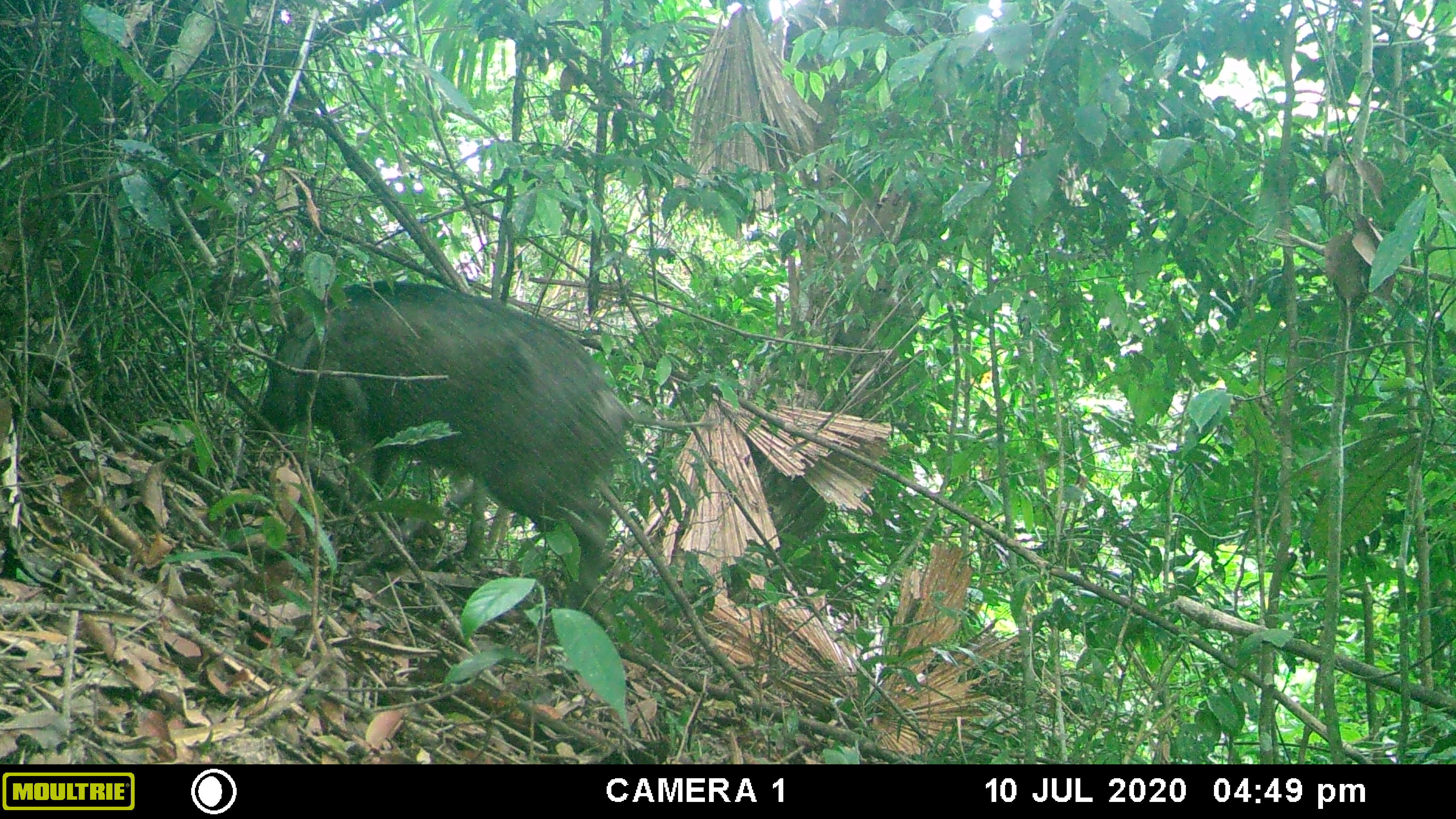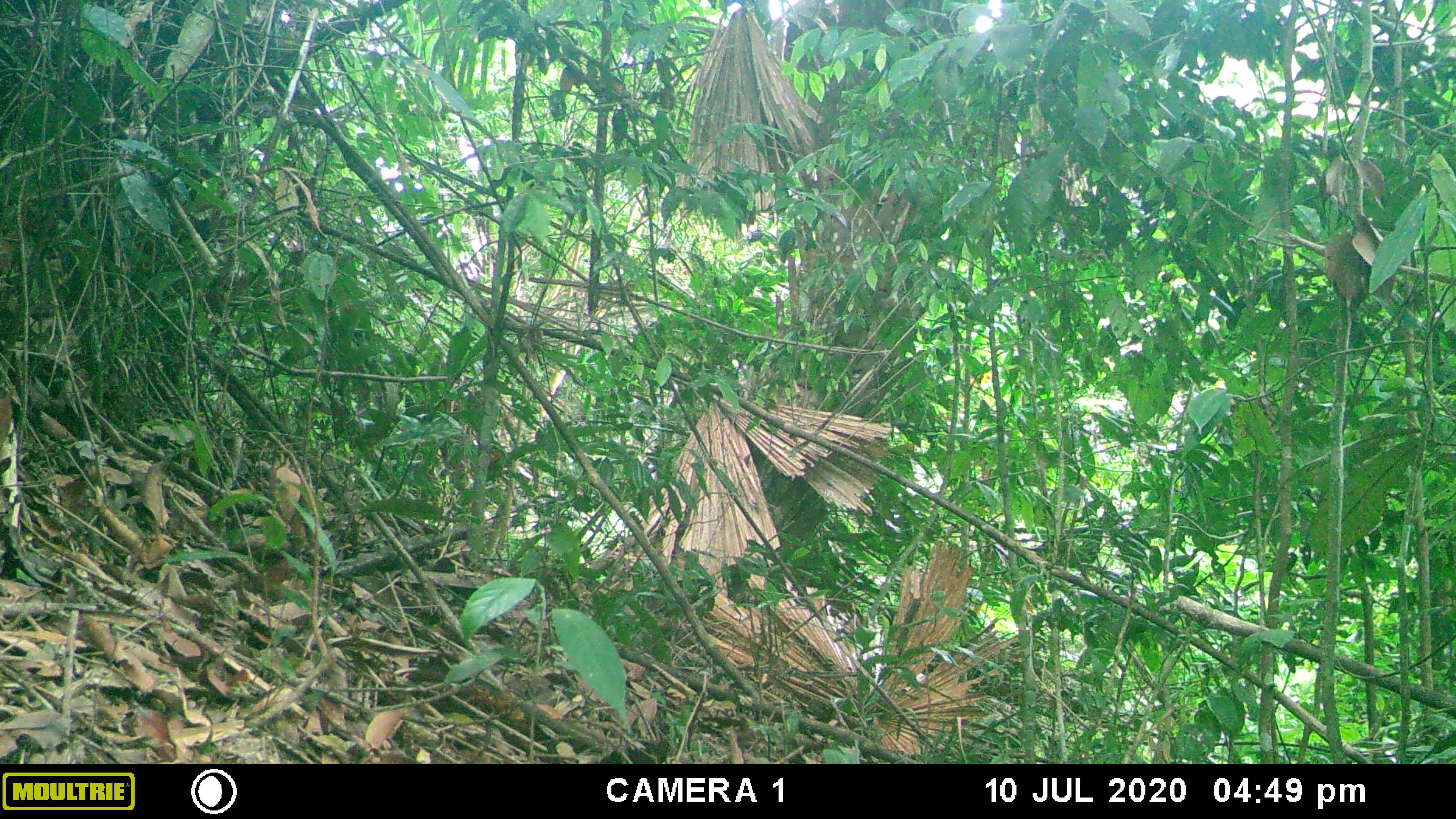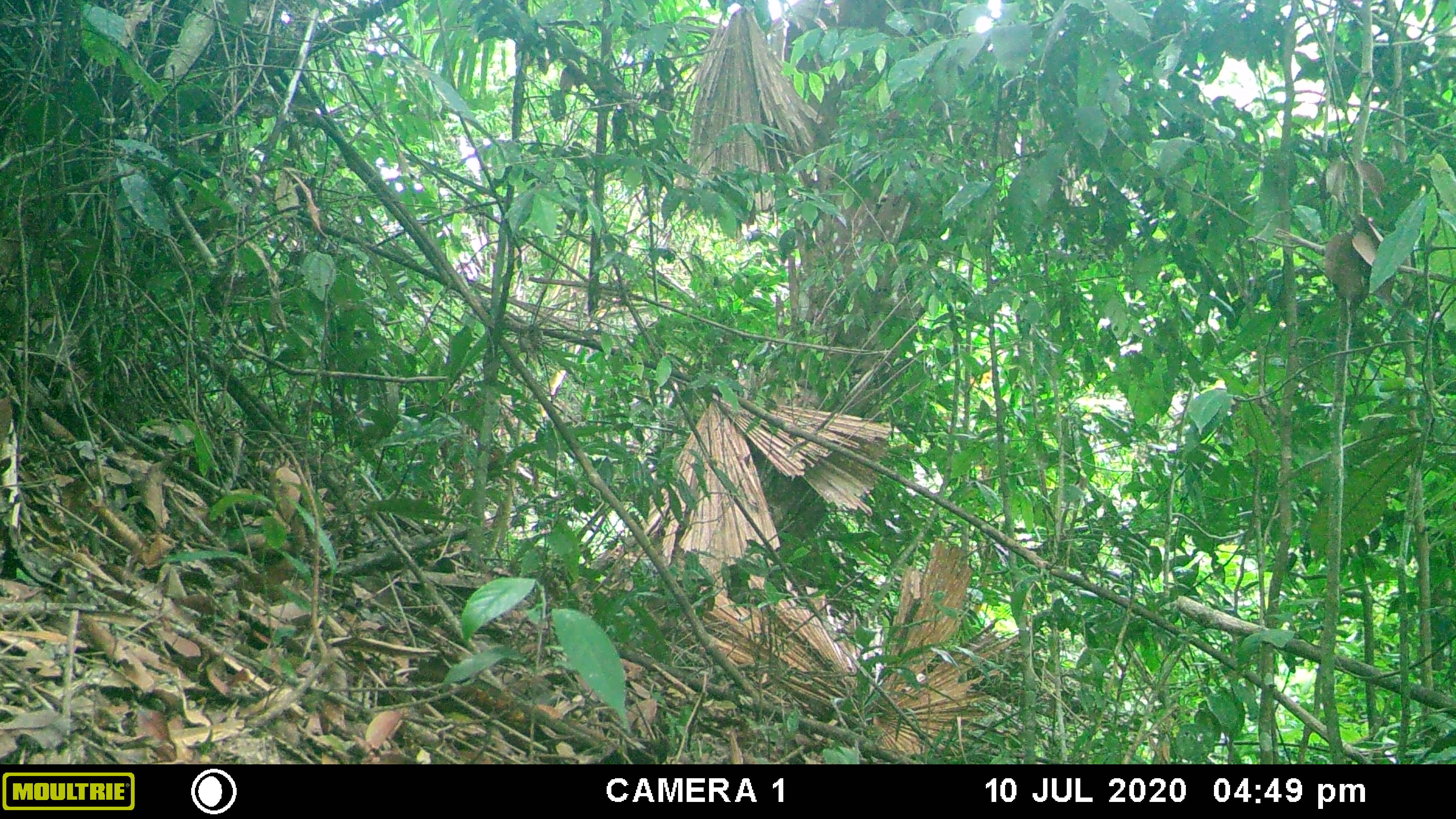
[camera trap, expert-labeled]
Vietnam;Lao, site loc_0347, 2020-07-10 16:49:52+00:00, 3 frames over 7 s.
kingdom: Animalia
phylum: Chordata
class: Mammalia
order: Artiodactyla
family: Suidae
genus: Sus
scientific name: Sus scrofa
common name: eurasian wild pig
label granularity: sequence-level